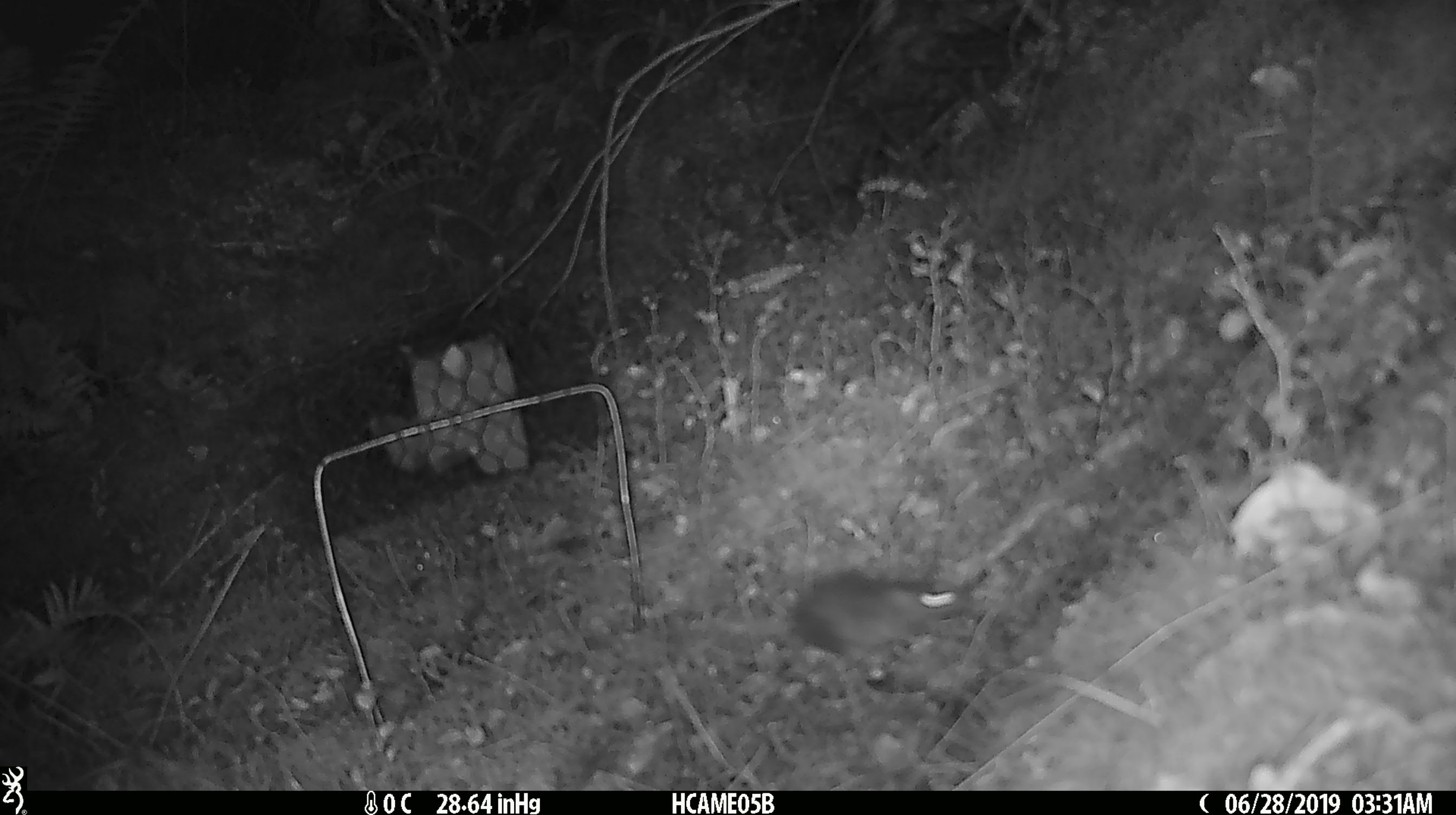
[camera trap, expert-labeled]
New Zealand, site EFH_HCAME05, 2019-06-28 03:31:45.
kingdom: Animalia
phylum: Chordata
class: Mammalia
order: Rodentia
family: Muridae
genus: Mus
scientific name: Mus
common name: mouse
Mouse (Mus).